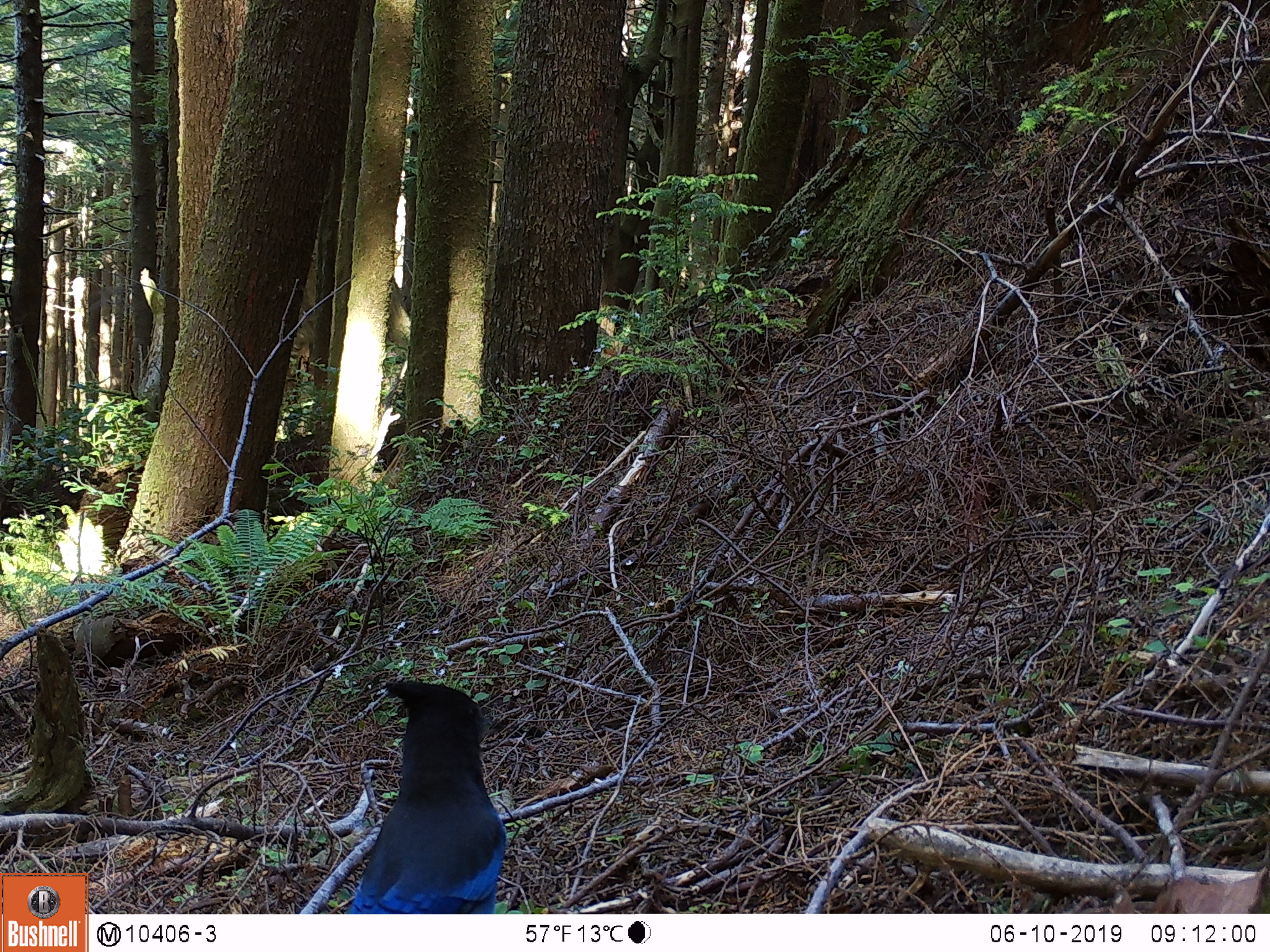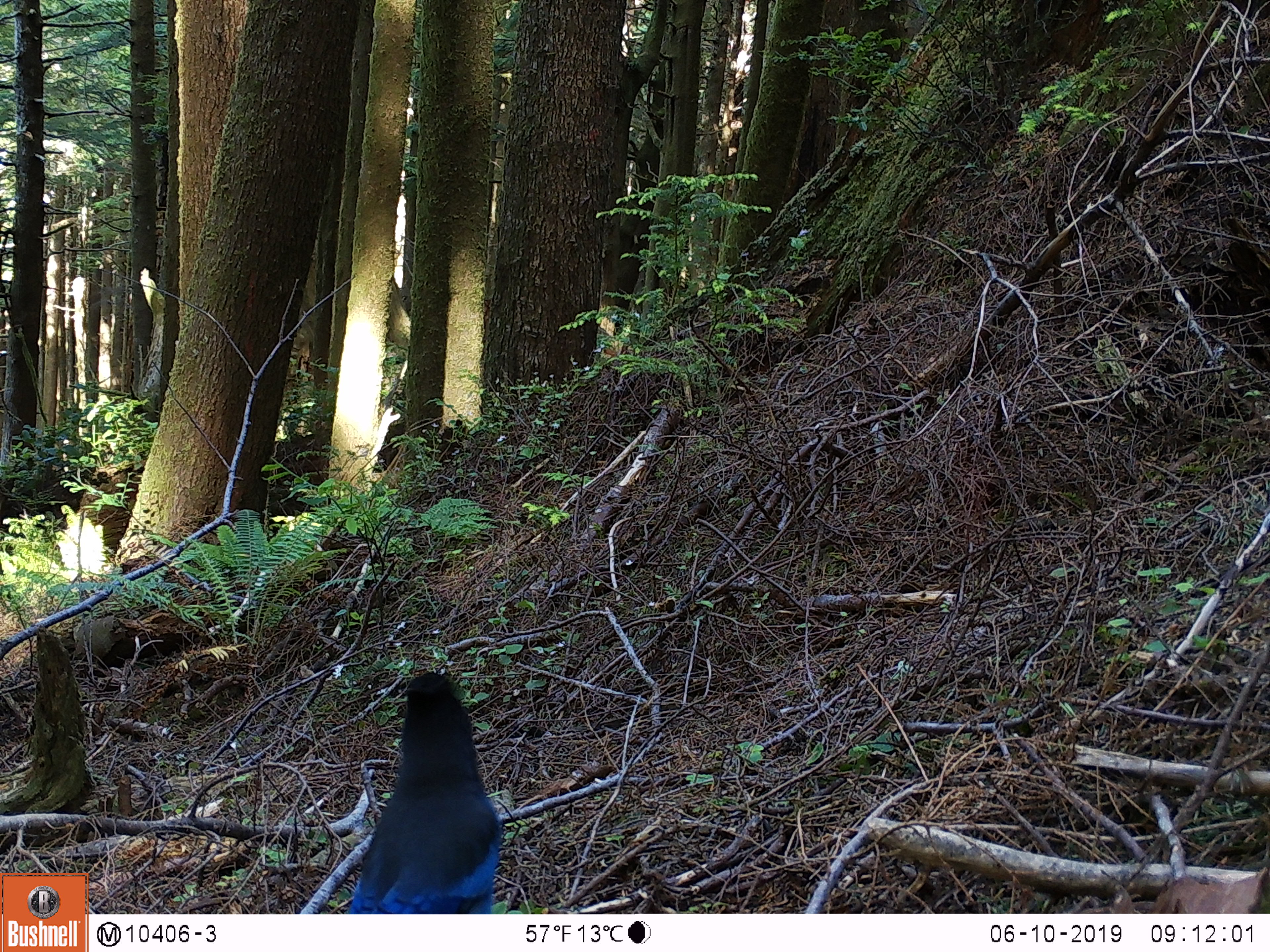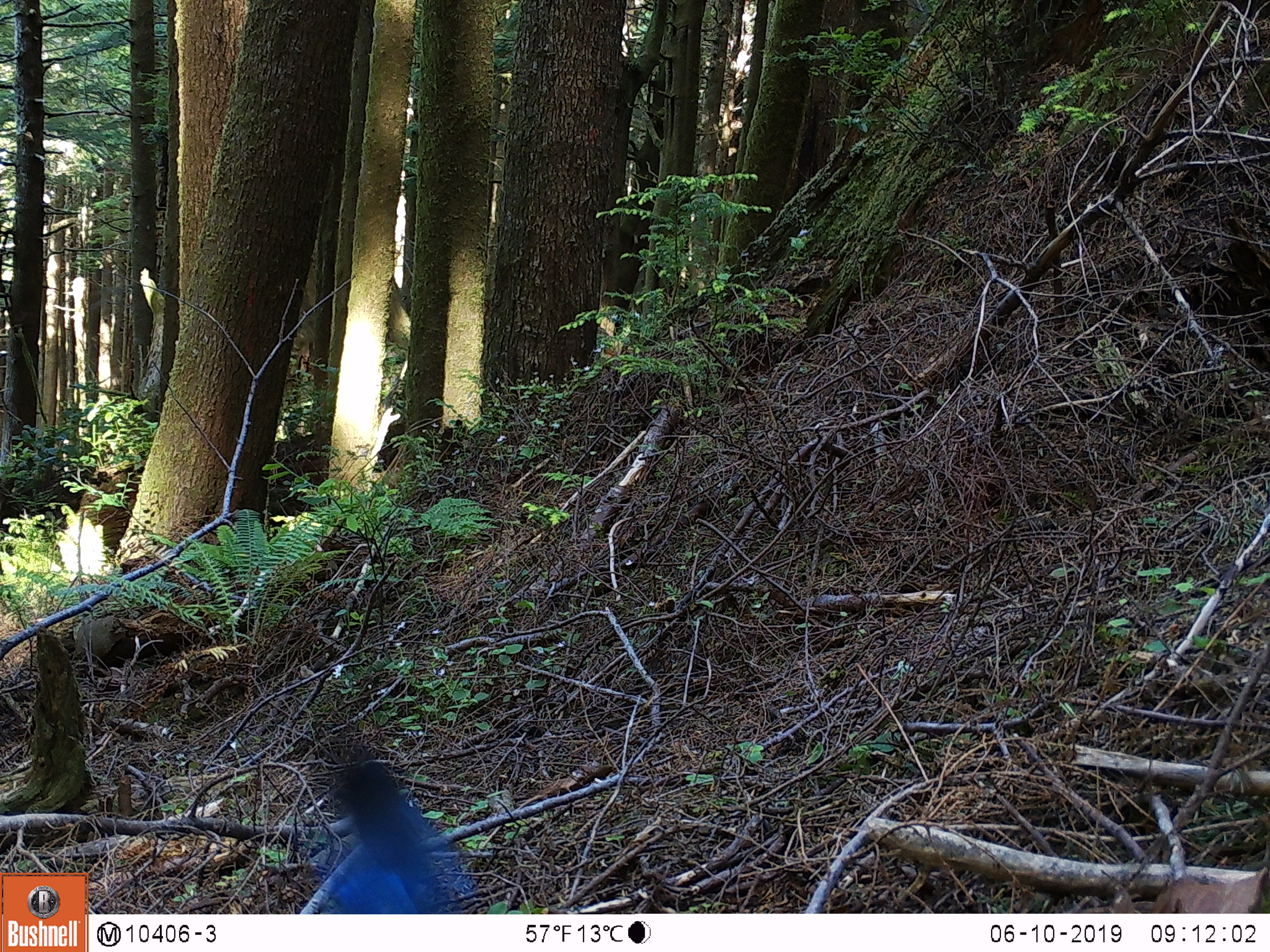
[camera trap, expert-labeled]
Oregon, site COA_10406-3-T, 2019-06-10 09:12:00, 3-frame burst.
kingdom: Animalia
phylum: Chordata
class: Aves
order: Passeriformes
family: Corvidae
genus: Cyanocitta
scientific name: Cyanocitta stelleri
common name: steller's jay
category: stellers jay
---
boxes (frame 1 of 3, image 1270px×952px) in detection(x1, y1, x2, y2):
stellers jay: detection(343, 669, 511, 913)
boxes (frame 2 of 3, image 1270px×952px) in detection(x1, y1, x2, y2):
stellers jay: detection(349, 674, 503, 909)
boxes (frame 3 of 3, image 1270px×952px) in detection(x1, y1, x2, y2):
stellers jay: detection(310, 744, 471, 909)